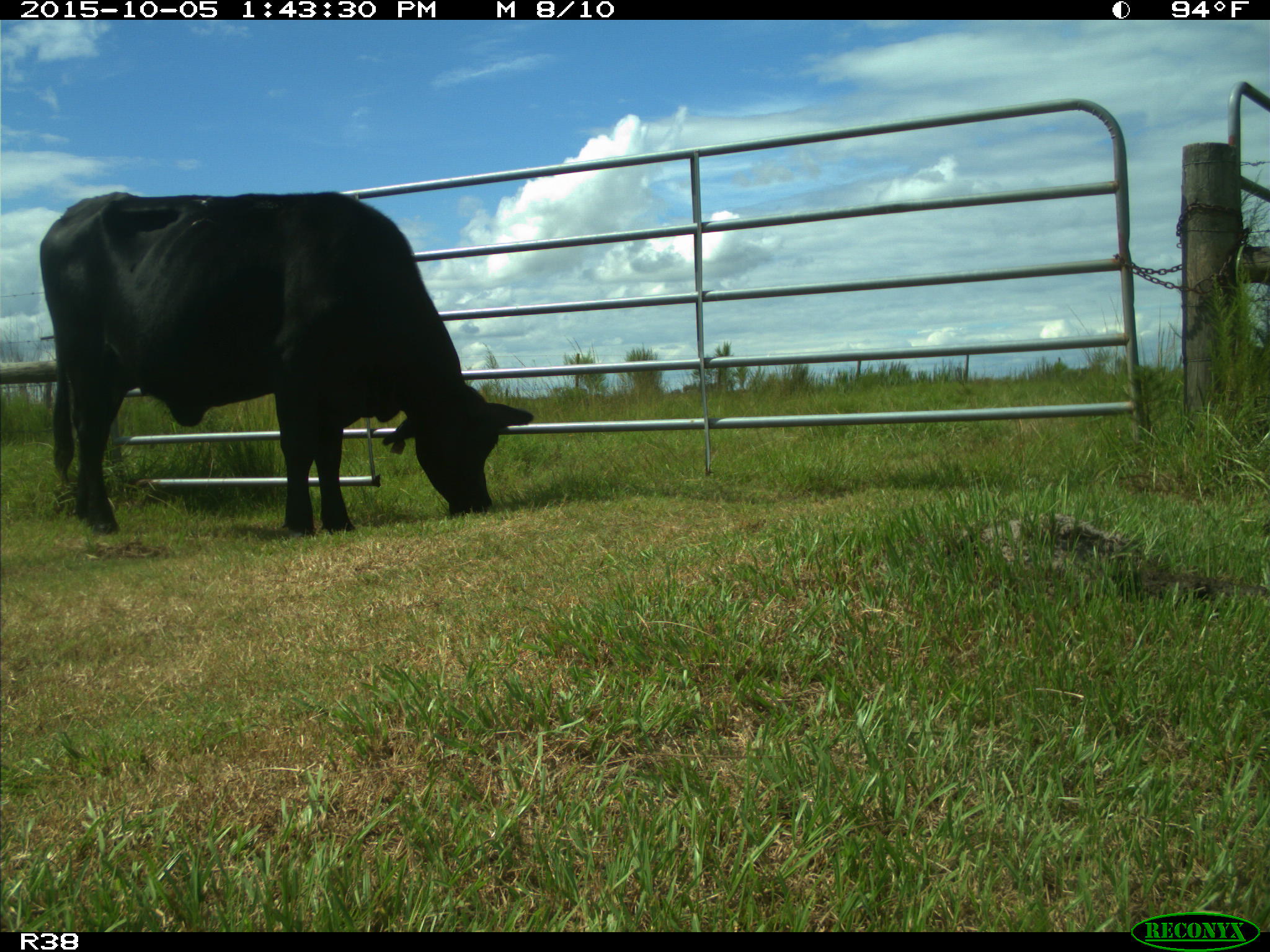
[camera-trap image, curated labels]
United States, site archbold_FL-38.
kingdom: Animalia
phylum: Chordata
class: Mammalia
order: Artiodactyla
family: Bovidae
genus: Bos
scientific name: Bos taurus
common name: domestic cow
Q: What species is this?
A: Bos taurus (domestic cow).